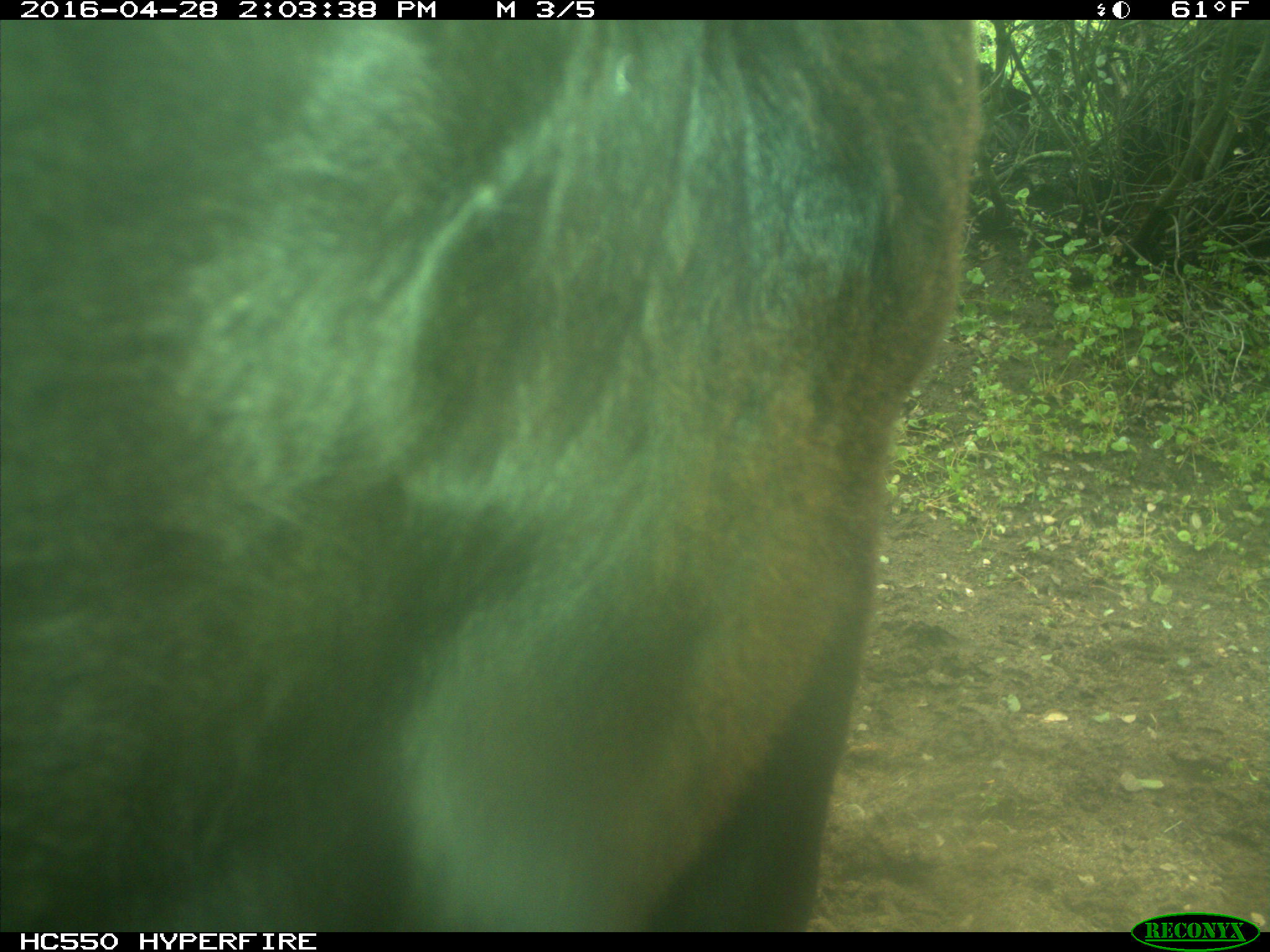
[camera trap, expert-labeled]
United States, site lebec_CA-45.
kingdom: Animalia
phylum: Chordata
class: Mammalia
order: Artiodactyla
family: Bovidae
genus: Bos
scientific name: Bos taurus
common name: domestic cow